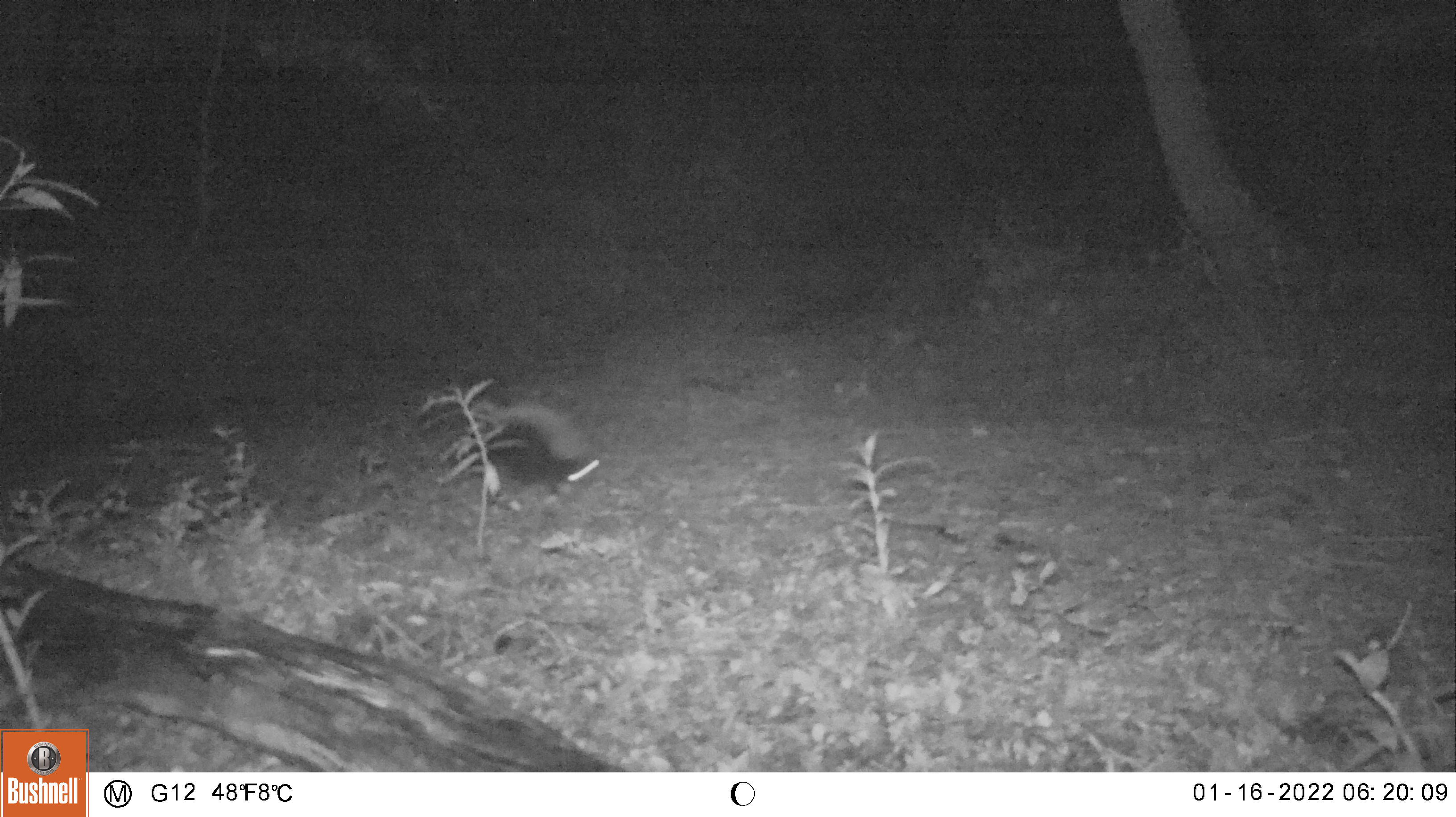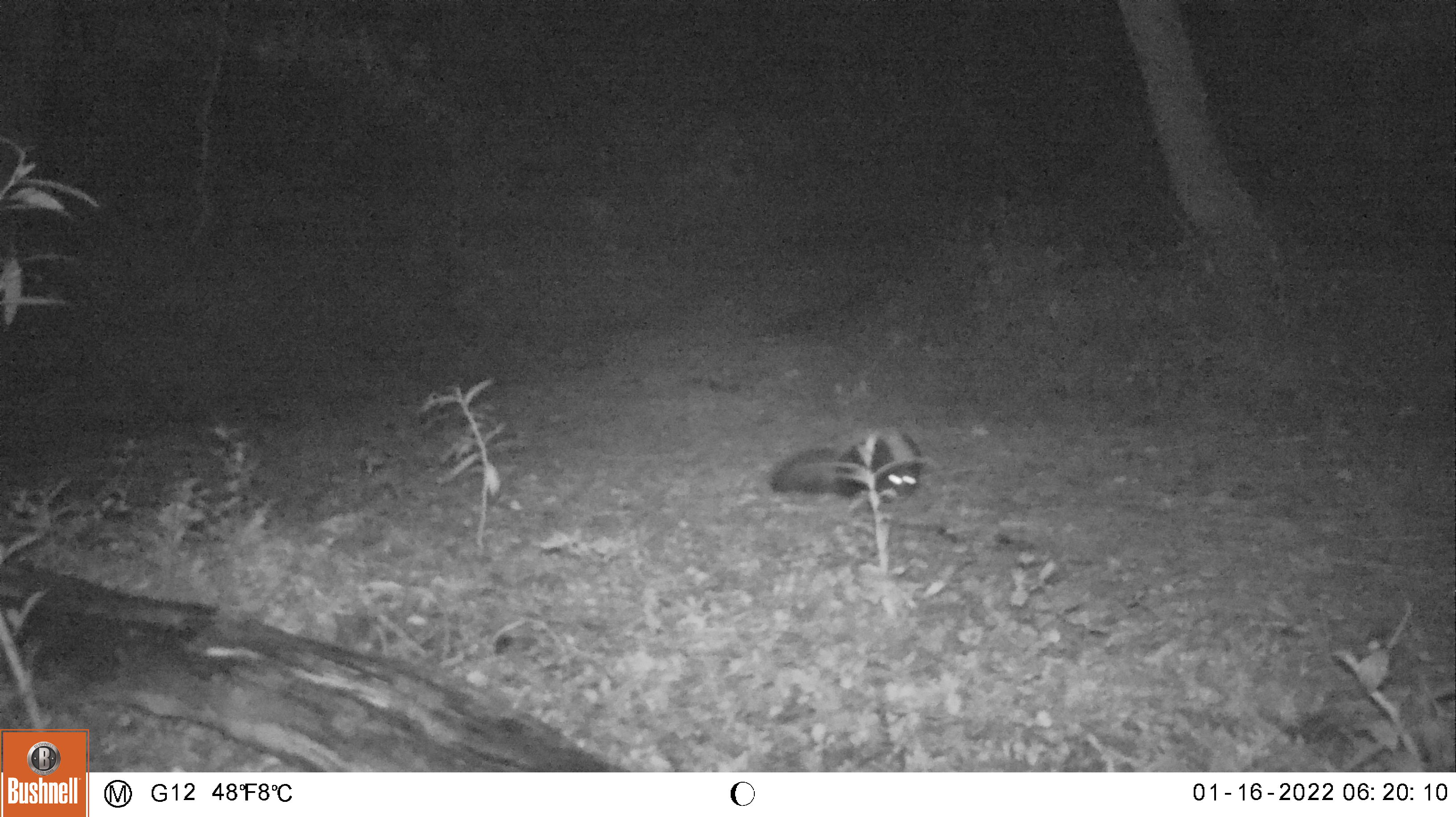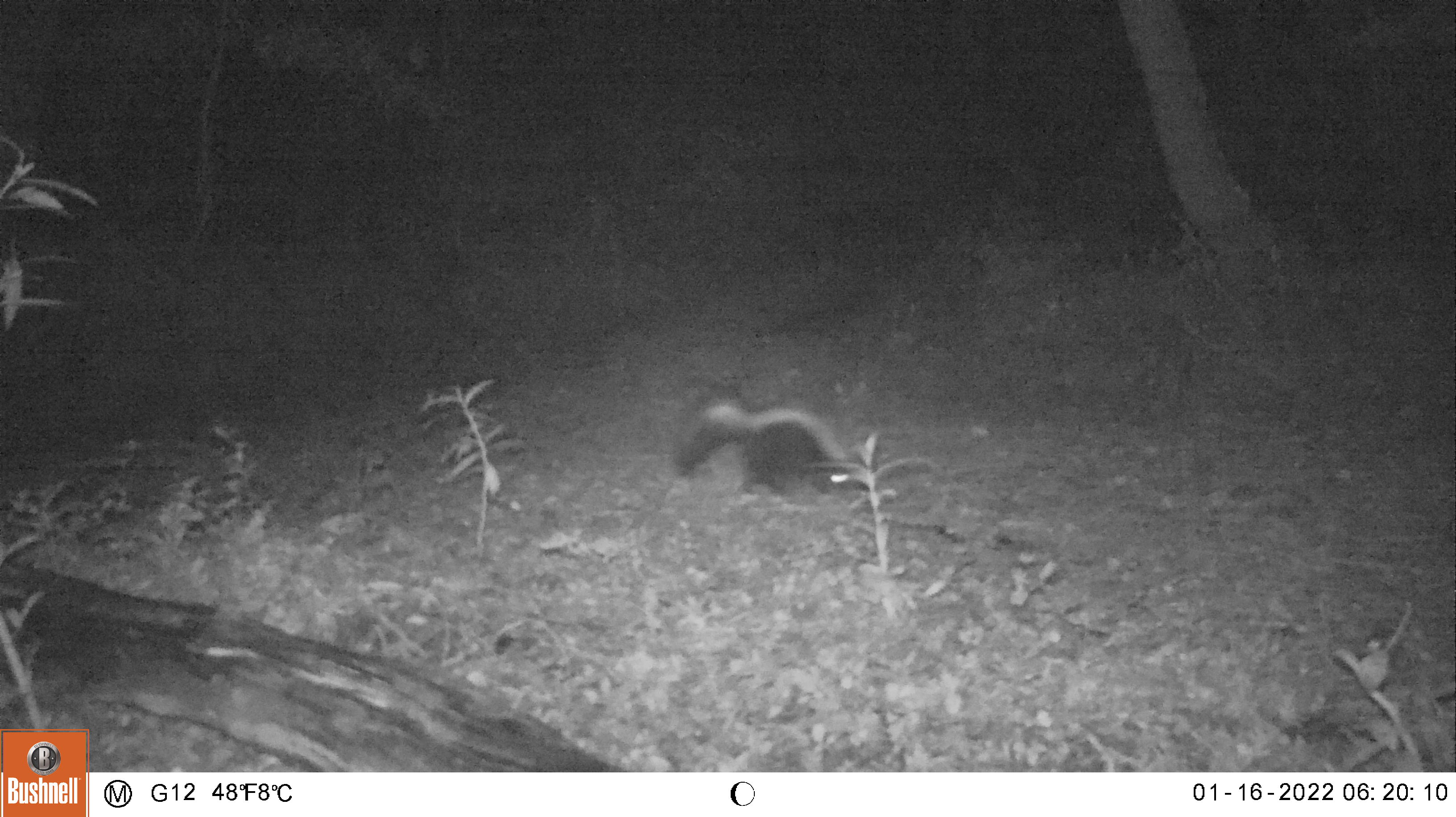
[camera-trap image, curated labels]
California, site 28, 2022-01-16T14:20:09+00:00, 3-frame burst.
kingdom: Animalia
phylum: Chordata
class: Mammalia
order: Carnivora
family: Mephitidae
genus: Mephitis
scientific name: Mephitis mephitis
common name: striped skunk